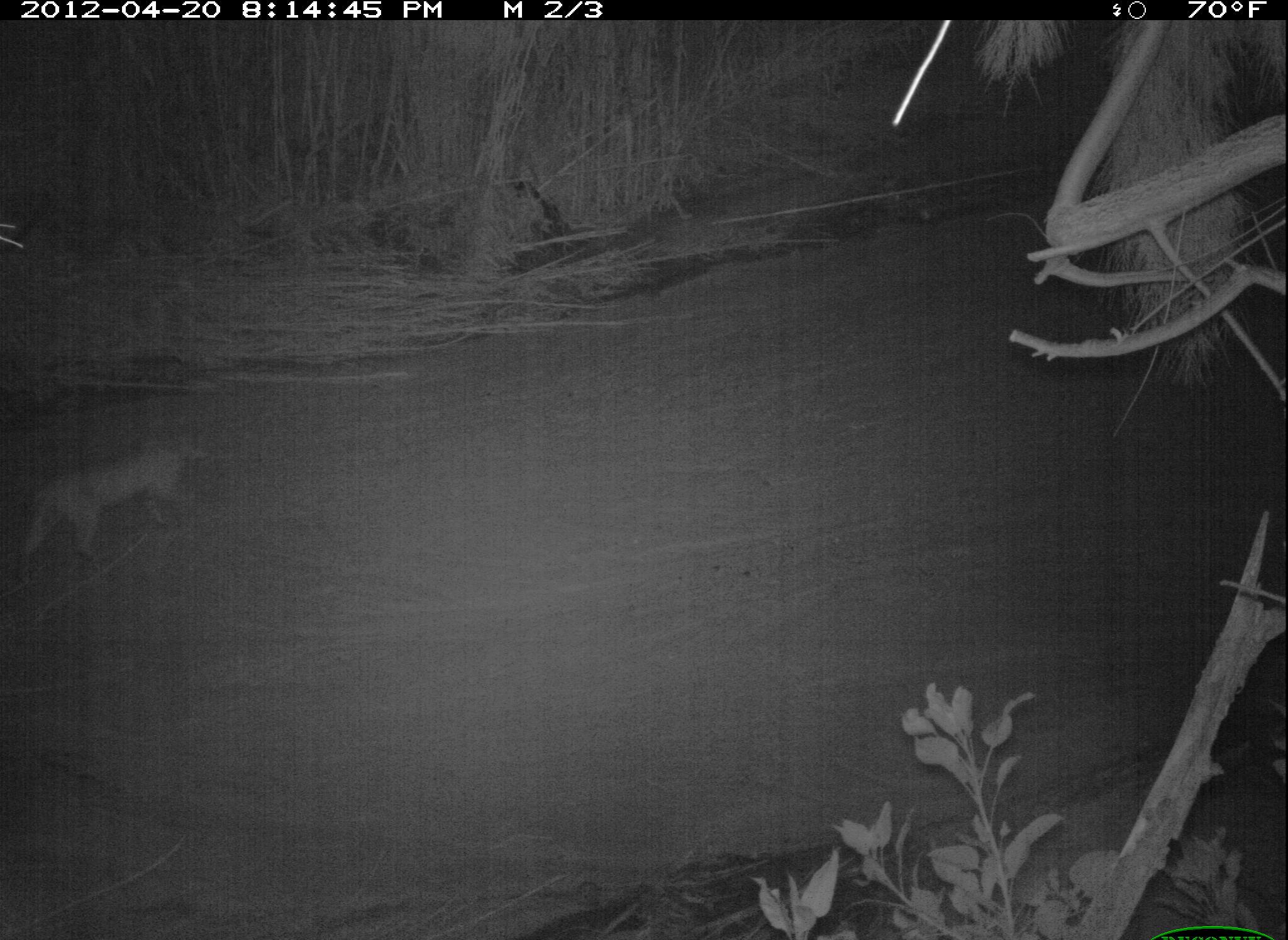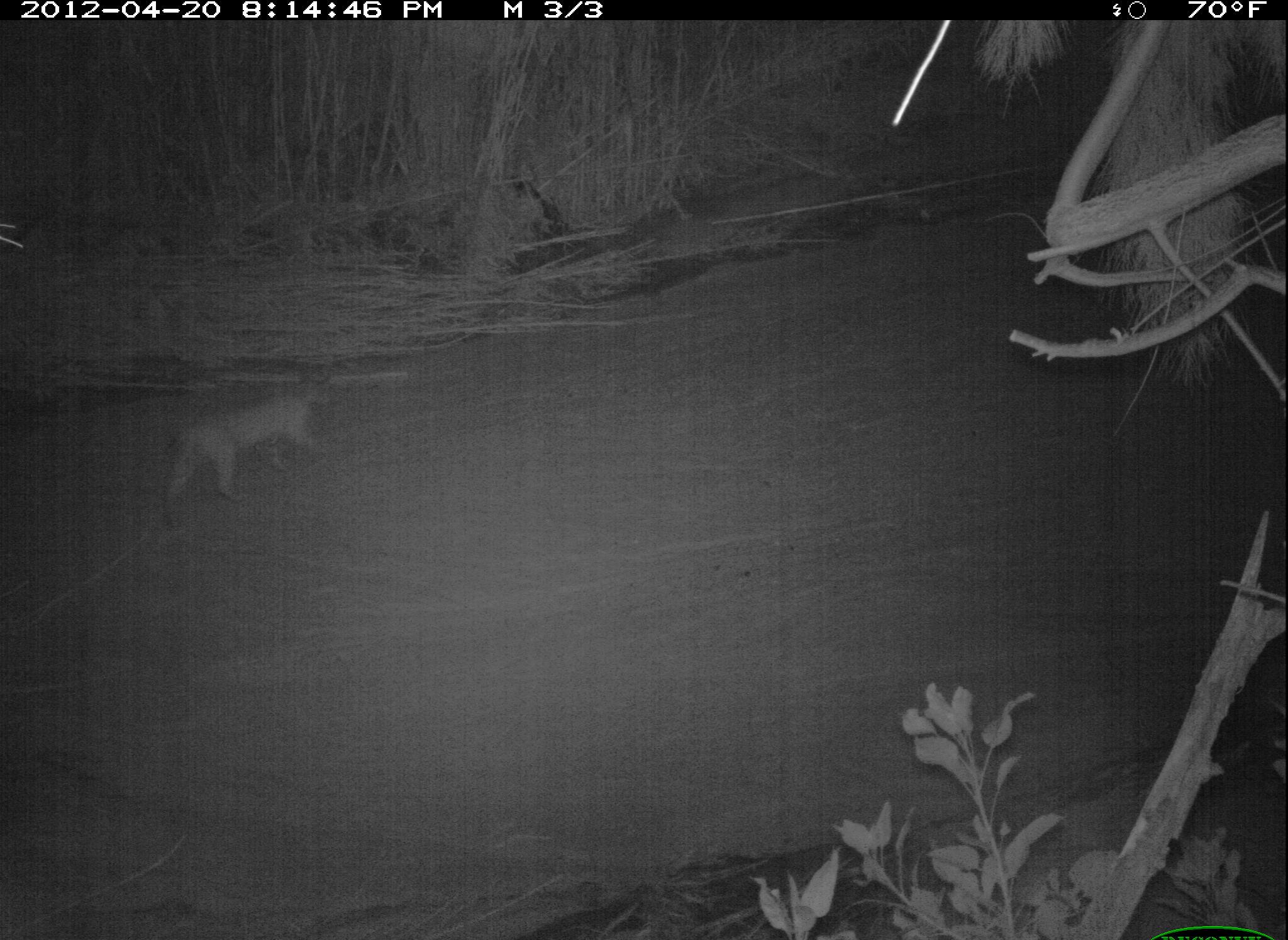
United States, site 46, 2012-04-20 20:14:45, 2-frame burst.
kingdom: Animalia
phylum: Chordata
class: Mammalia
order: Carnivora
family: Felidae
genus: Lynx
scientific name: Lynx rufus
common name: bobcat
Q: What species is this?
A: Bobcat (Lynx rufus).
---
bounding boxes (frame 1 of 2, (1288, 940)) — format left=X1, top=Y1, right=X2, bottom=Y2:
bobcat: left=10, top=401, right=224, bottom=583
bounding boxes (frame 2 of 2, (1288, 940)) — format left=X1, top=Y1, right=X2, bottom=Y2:
bobcat: left=143, top=347, right=346, bottom=530